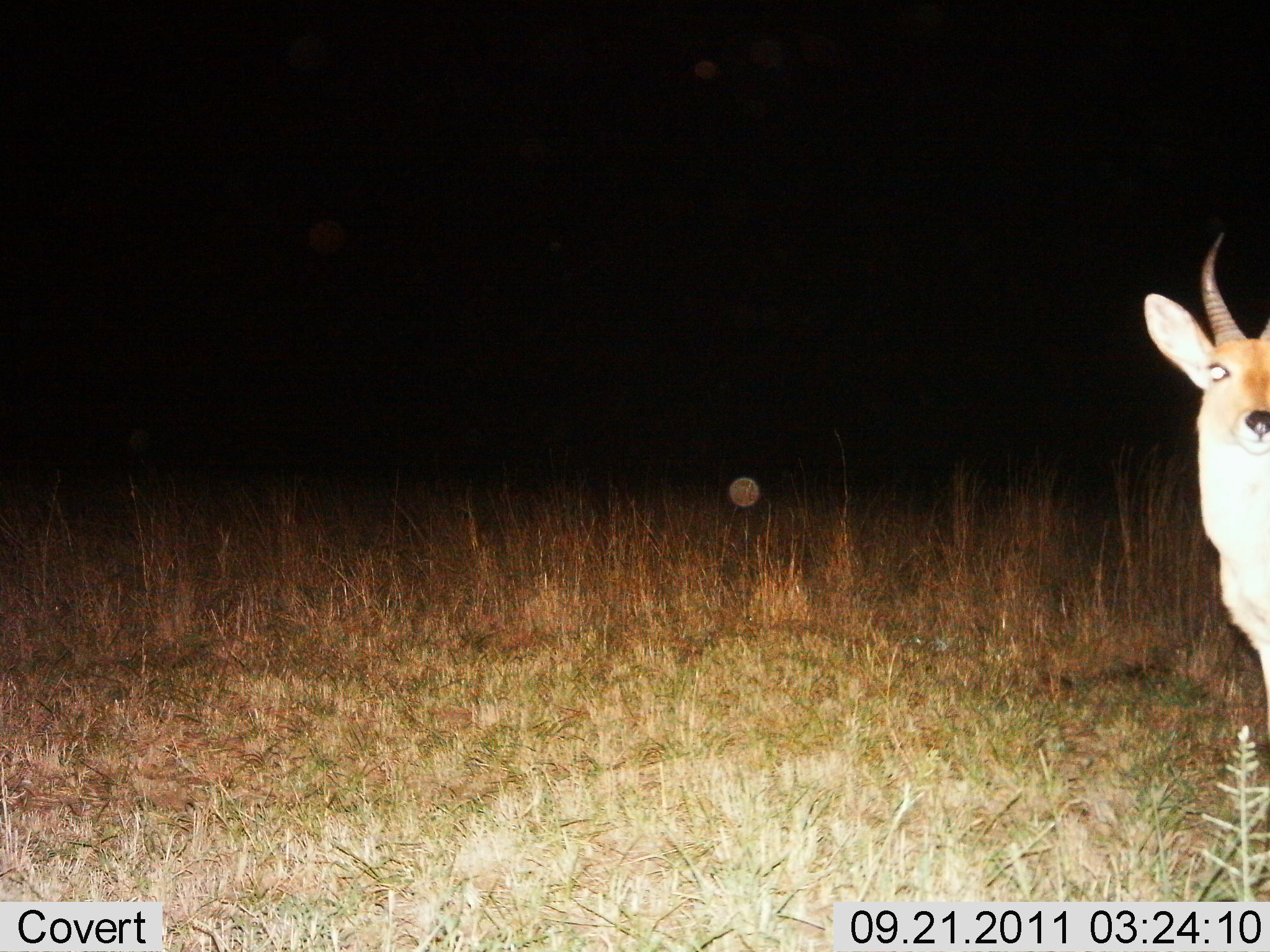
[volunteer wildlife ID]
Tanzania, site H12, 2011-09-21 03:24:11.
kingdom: Animalia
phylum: Chordata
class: Mammalia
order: Artiodactyla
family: Bovidae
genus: Redunca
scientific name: Redunca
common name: reedbuck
Reedbuck (Redunca), count 1. Behavior (volunteer vote fractions): standing 100%, resting 0%, moving 0%, interacting 0%. Young present (vote fraction): 0%. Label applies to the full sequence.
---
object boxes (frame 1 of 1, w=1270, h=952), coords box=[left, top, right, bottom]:
animal: box=[1141, 232, 1270, 712]